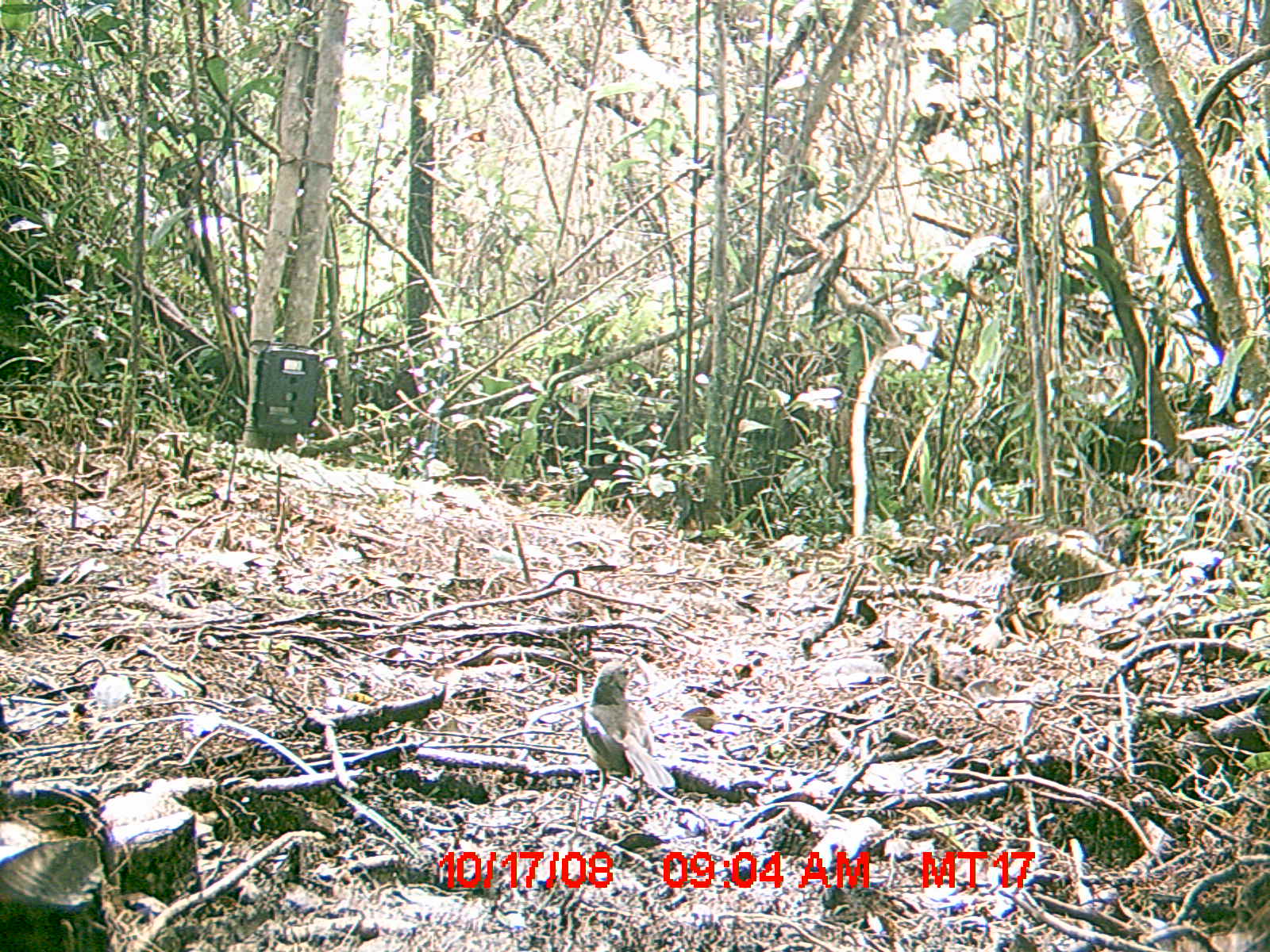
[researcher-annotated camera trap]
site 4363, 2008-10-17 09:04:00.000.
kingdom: Animalia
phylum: Chordata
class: Aves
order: Passeriformes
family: Muscicapidae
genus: Copsychus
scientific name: Copsychus albospecularis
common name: madagascar magpie-robin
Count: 1.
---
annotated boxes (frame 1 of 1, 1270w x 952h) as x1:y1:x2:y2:
copsychus albospecularis: 578:661:675:820